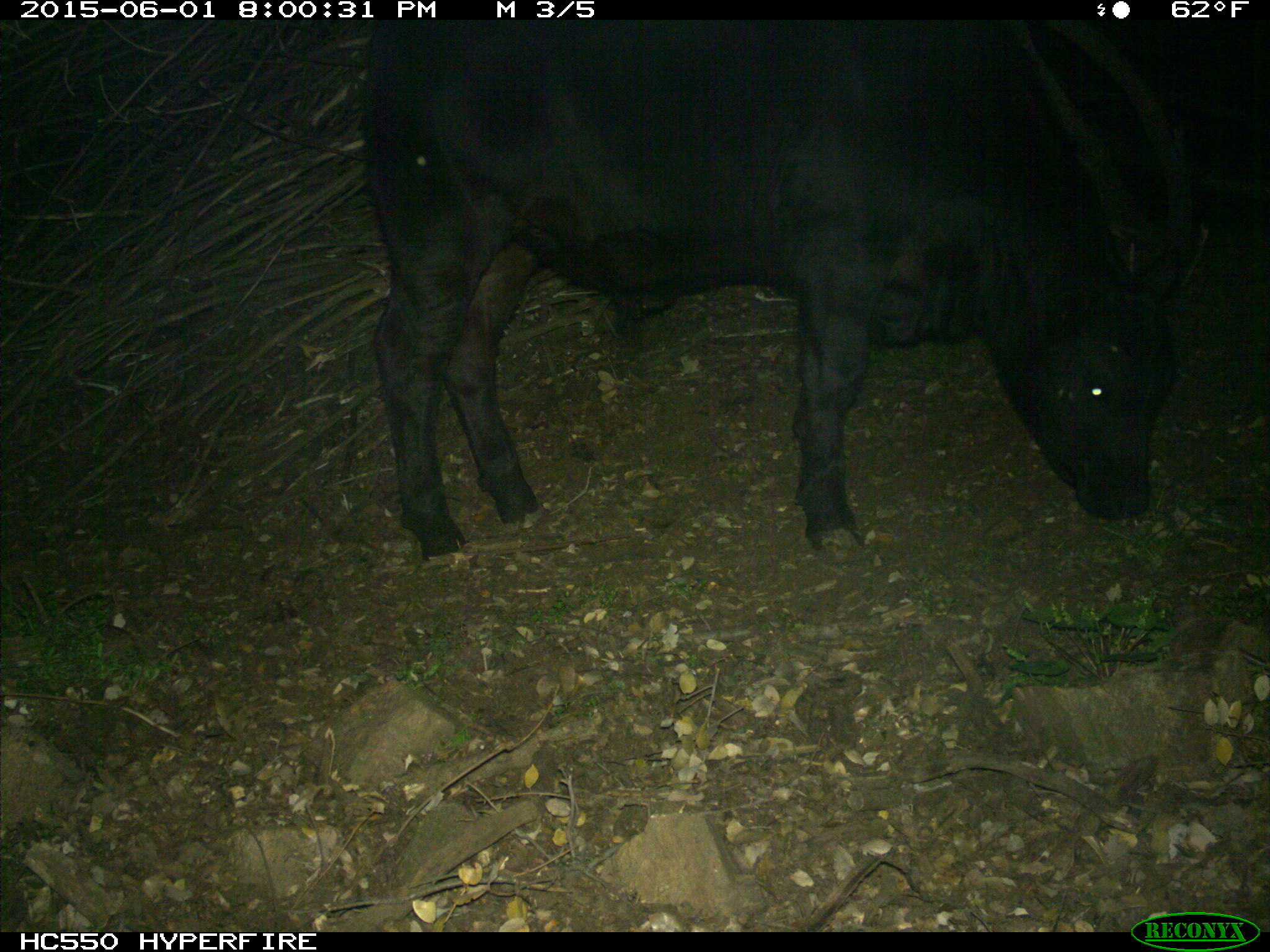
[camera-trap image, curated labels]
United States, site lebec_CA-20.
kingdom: Animalia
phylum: Chordata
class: Mammalia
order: Artiodactyla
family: Bovidae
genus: Bos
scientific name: Bos taurus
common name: domestic cow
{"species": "Bos taurus (domestic cow)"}